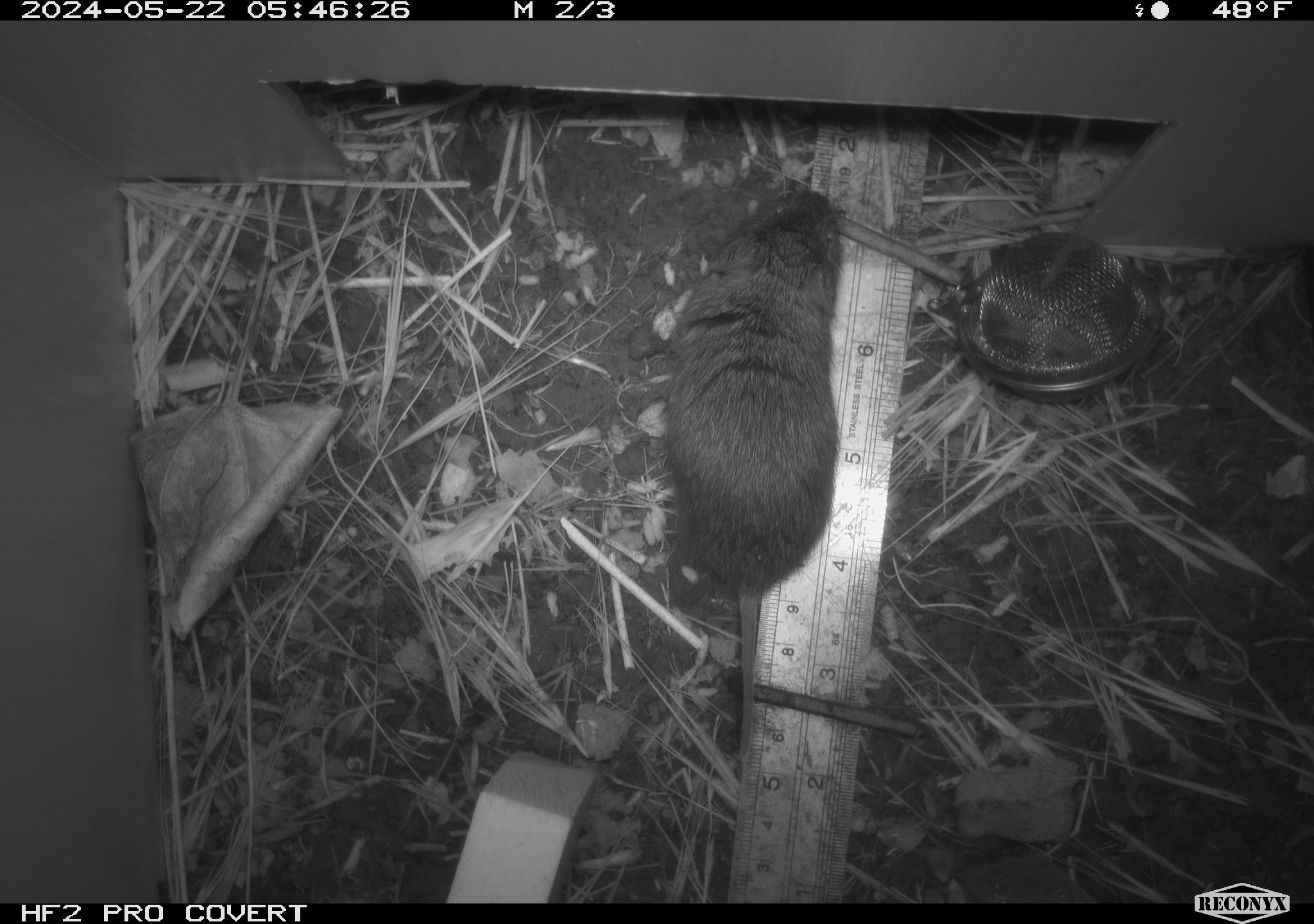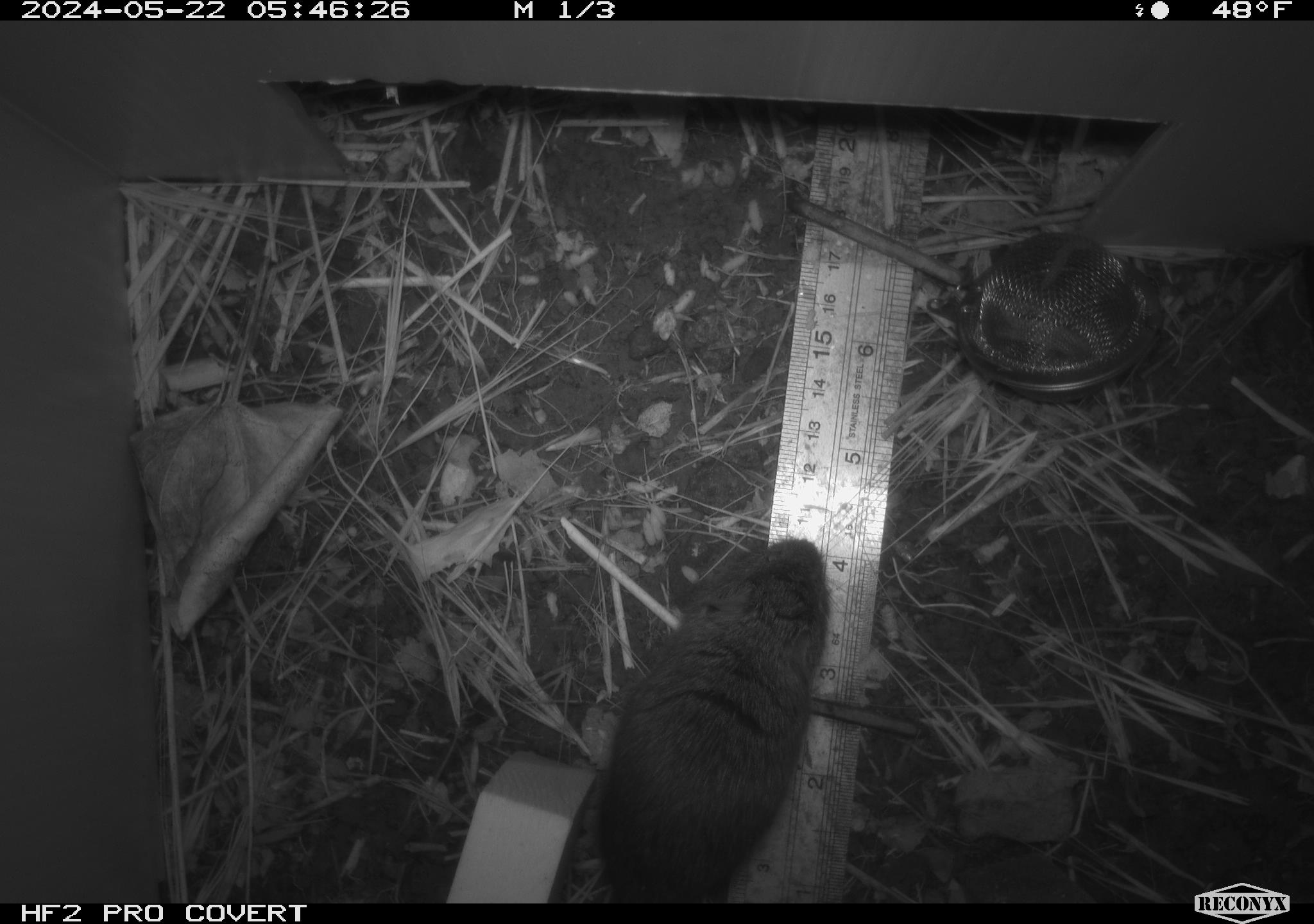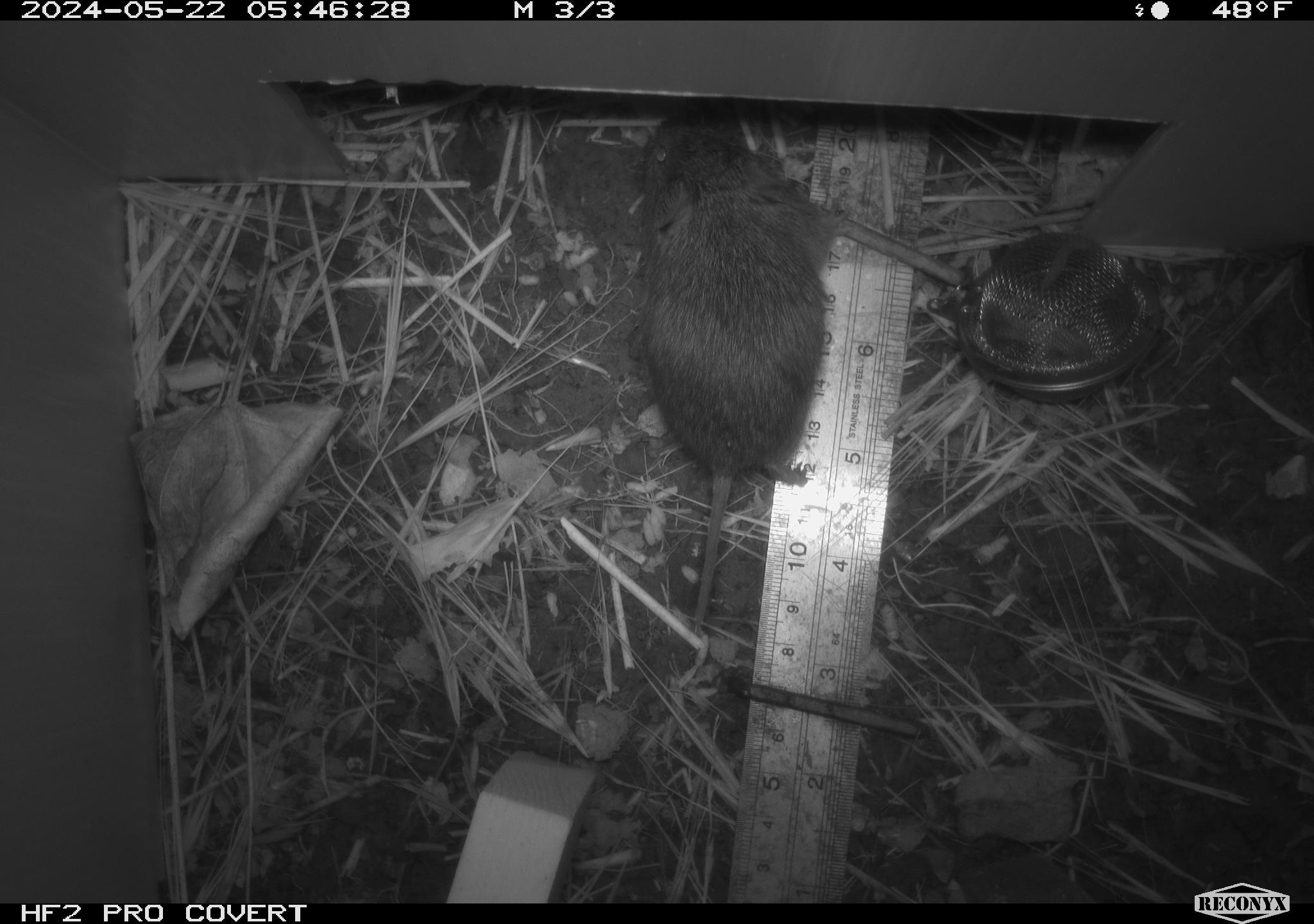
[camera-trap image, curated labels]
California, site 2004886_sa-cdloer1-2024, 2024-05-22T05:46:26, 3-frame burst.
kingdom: Animalia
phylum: Chordata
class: Mammalia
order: Rodentia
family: Cricetidae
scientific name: Arvicolinae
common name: voles, lemmings, and muskrats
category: arvicolinae subfamily